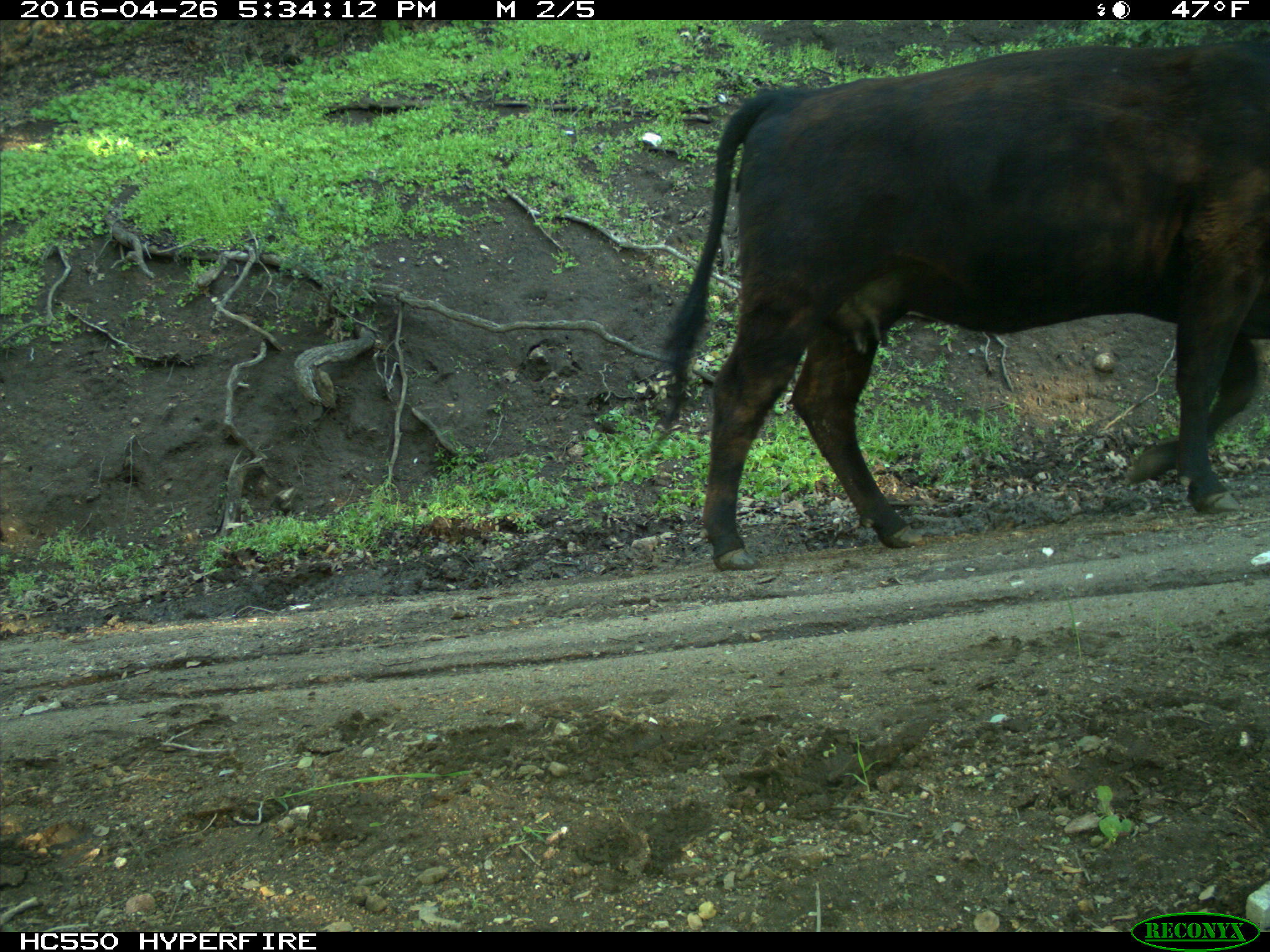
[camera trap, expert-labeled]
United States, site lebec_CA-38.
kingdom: Animalia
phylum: Chordata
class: Mammalia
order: Artiodactyla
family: Bovidae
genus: Bos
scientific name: Bos taurus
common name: domestic cow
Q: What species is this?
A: Bos taurus (domestic cow).